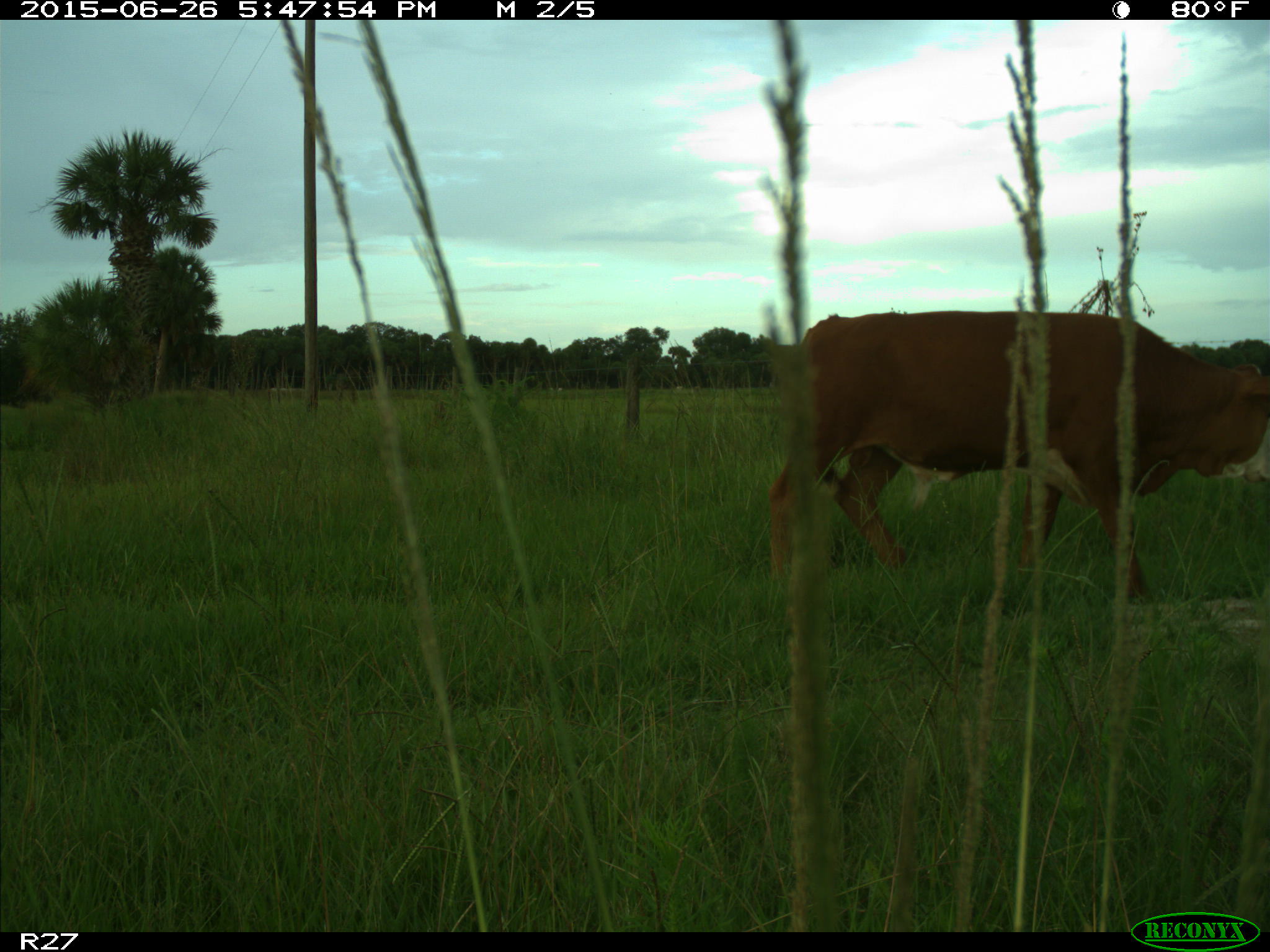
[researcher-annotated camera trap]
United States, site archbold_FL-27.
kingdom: Animalia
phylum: Chordata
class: Mammalia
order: Artiodactyla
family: Bovidae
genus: Bos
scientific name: Bos taurus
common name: domestic cow